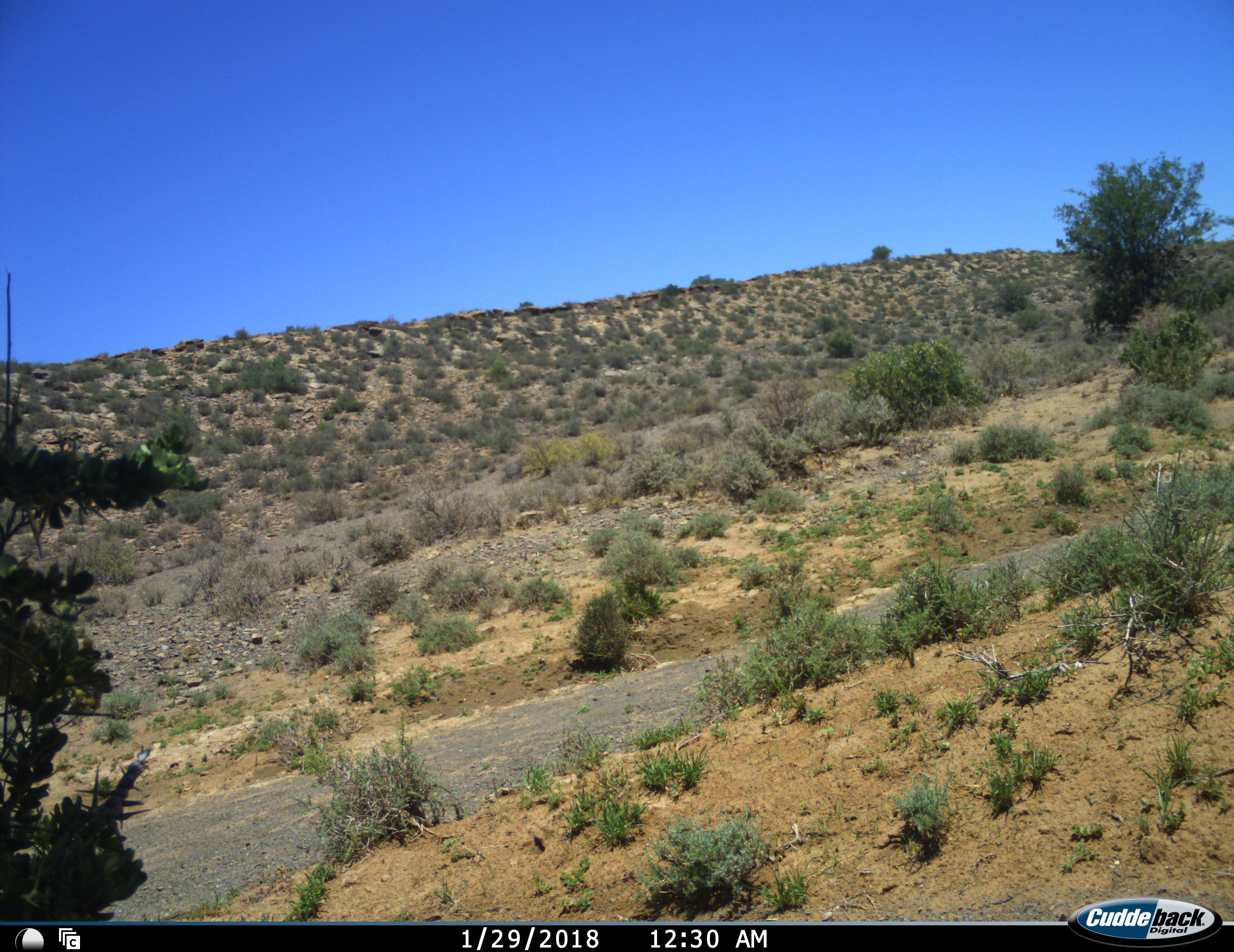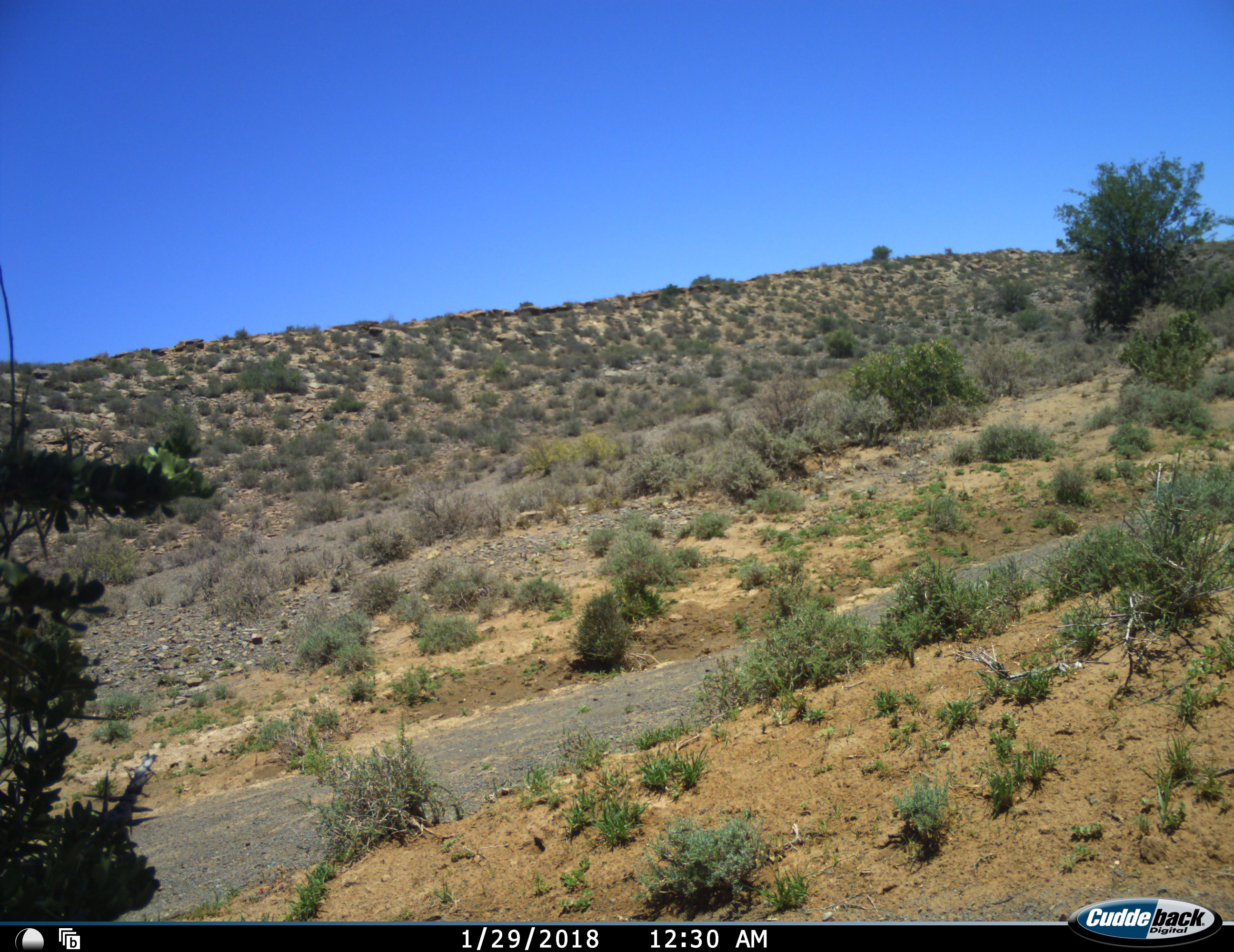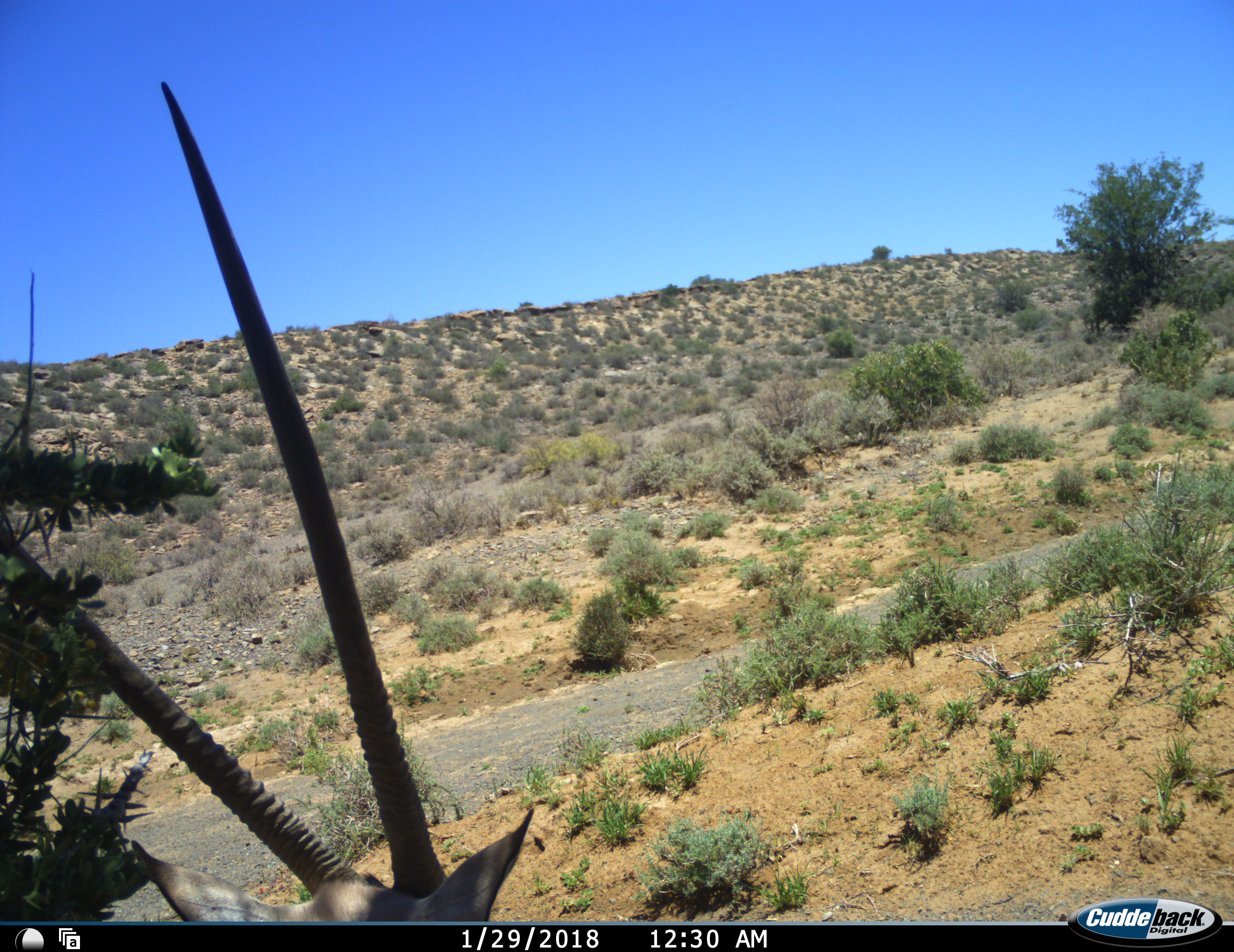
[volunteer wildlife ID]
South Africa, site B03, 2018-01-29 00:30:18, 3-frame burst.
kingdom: Animalia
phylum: Chordata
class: Mammalia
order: Artiodactyla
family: Bovidae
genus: Oryx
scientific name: Oryx gazella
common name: gemsbok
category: gemsbokoryx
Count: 1.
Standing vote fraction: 30%.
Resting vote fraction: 10%.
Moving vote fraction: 60%.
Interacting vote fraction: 0%.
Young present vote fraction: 0%.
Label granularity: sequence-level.